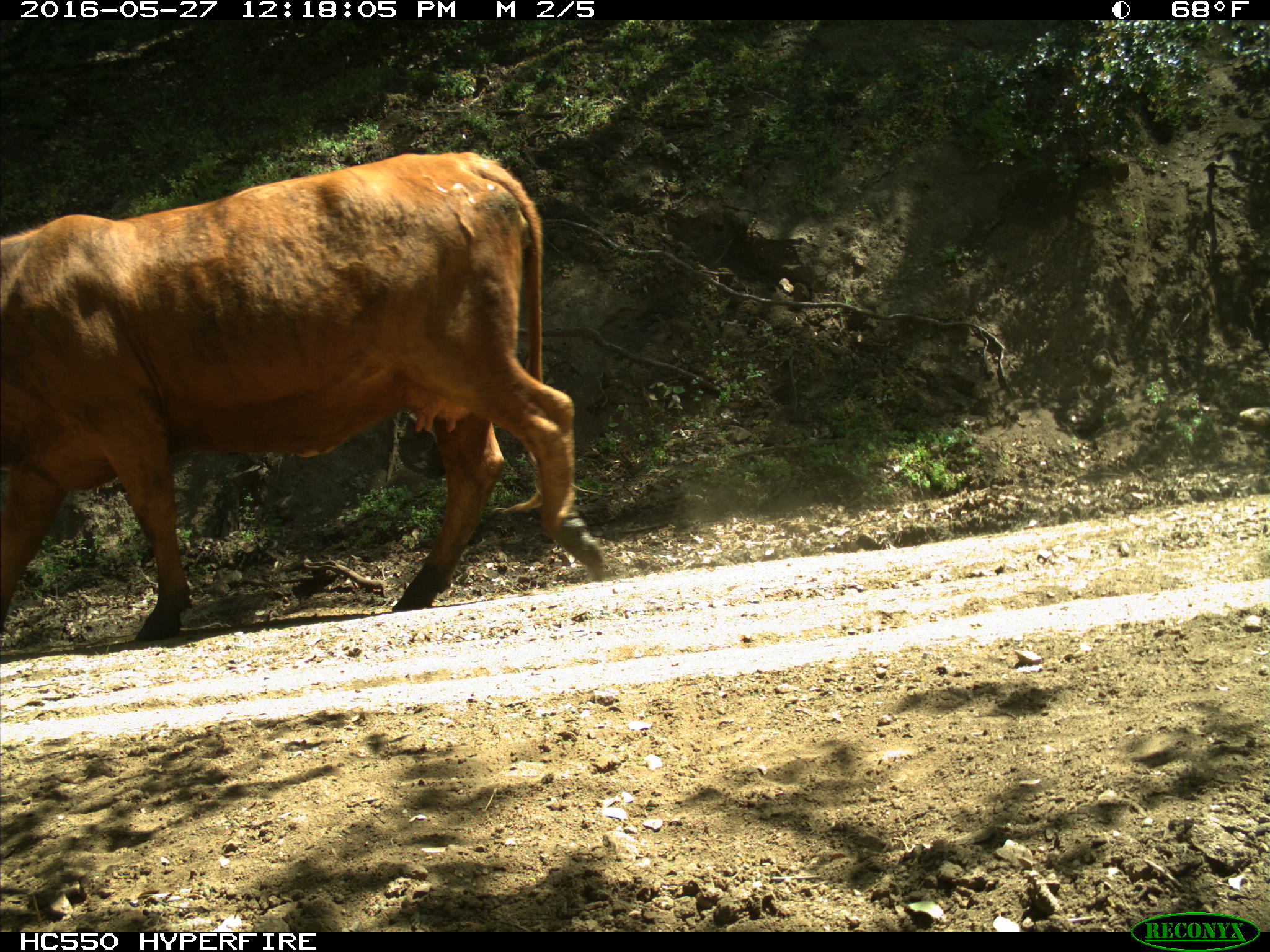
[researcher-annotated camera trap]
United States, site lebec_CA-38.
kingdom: Animalia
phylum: Chordata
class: Mammalia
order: Artiodactyla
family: Bovidae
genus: Bos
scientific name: Bos taurus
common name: domestic cow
Bos taurus (domestic cow).